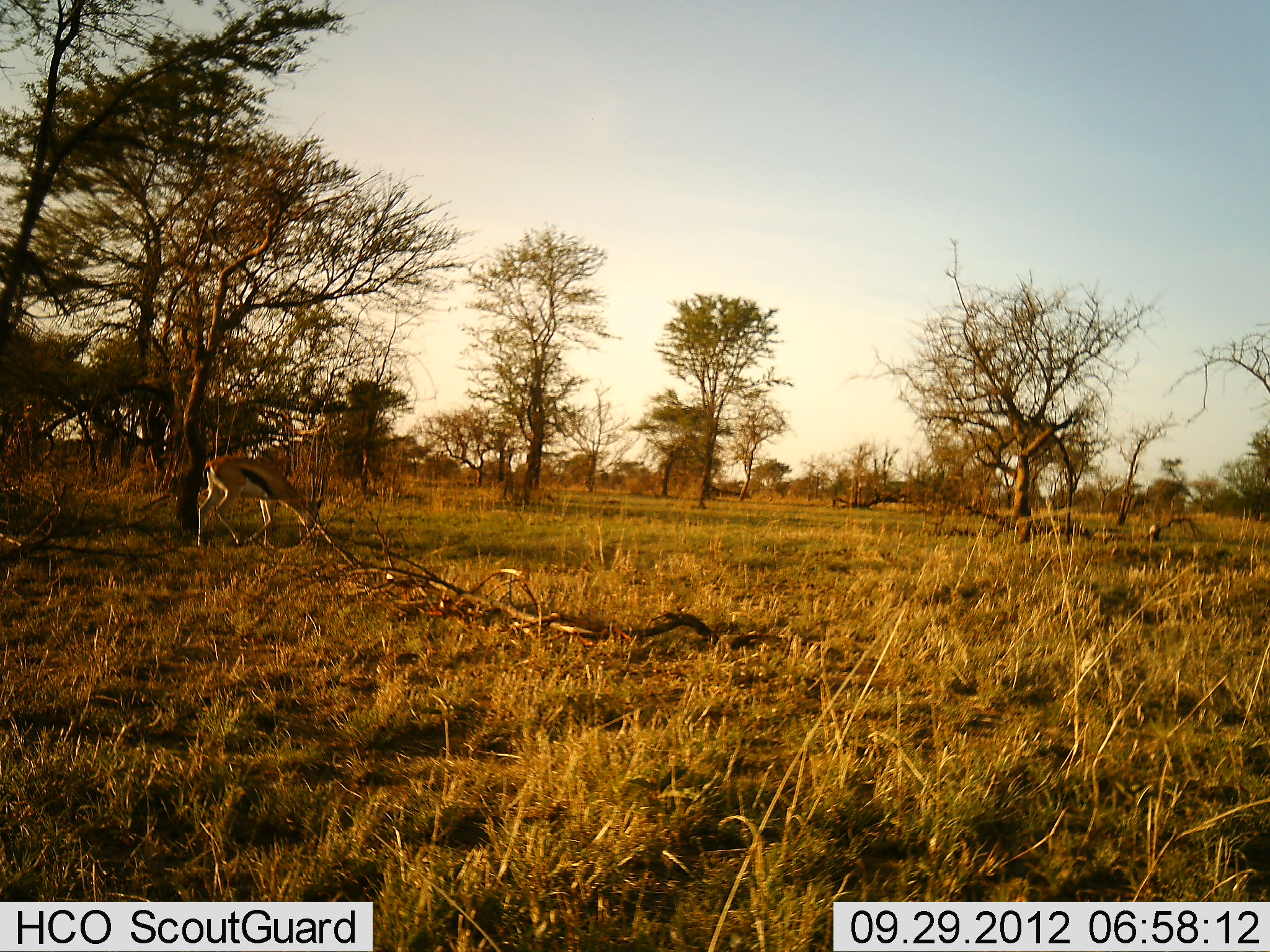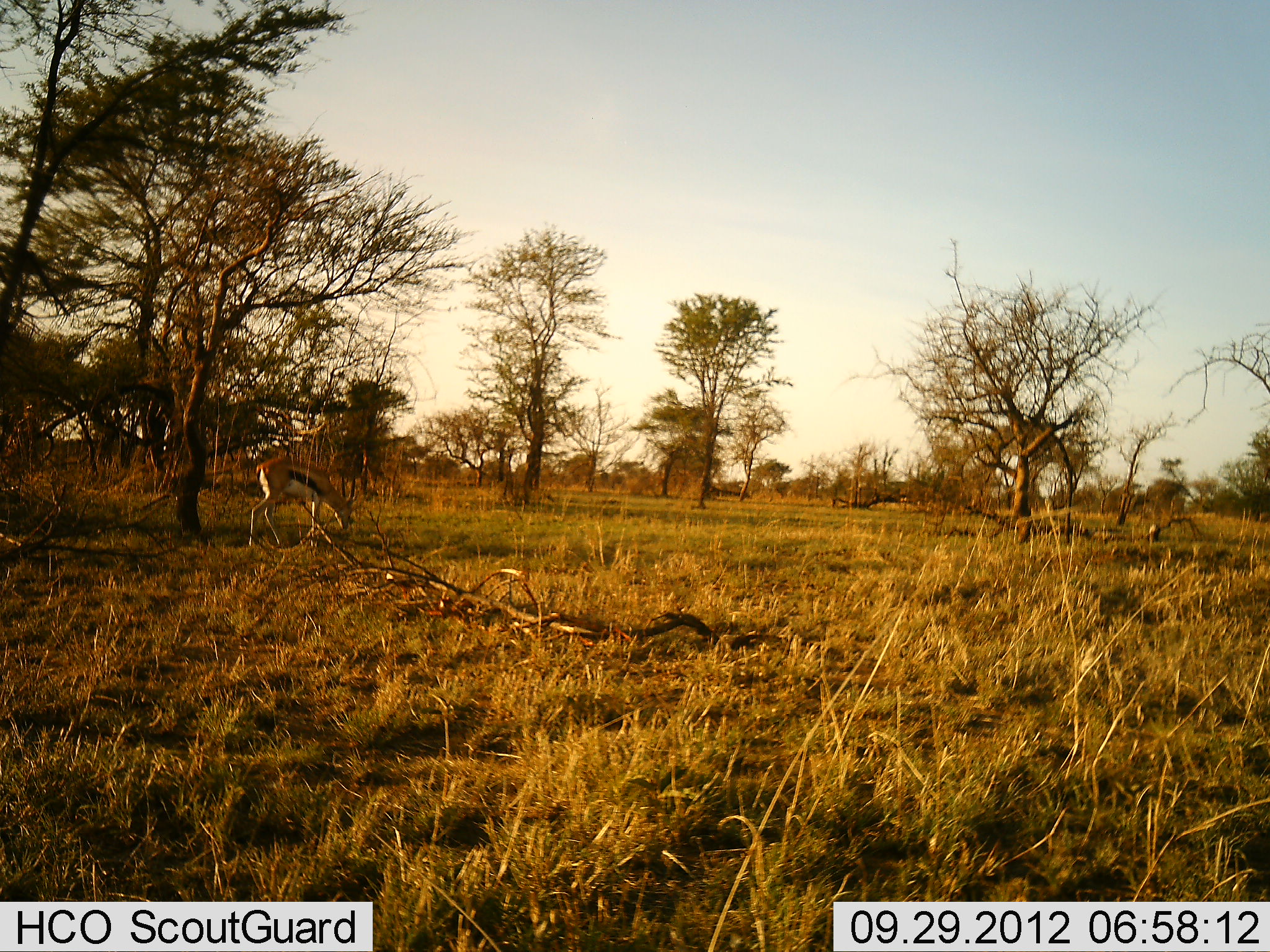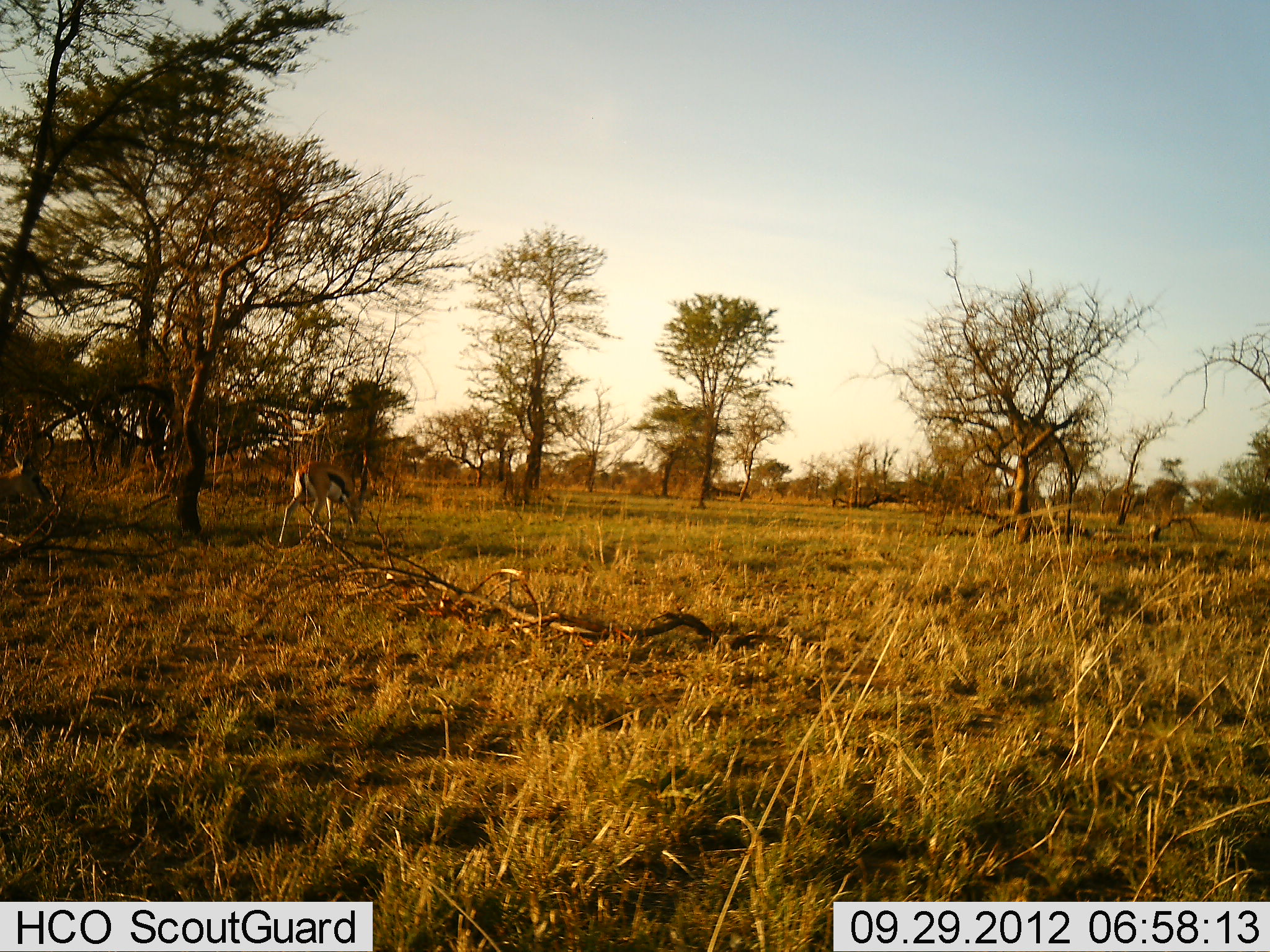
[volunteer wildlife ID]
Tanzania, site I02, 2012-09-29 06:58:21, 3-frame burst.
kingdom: Animalia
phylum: Chordata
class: Mammalia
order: Artiodactyla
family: Bovidae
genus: Eudorcas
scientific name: Eudorcas thomsonii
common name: thomson's gazelle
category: gazellethomsons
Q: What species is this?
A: Gazellethomsons (thomson's gazelle) (Eudorcas thomsonii).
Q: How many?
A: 2.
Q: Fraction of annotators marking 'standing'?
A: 10%.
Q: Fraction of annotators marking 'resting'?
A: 0%.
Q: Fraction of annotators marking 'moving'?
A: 60%.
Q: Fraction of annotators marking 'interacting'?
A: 0%.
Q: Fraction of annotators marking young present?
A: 0%.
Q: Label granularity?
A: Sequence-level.